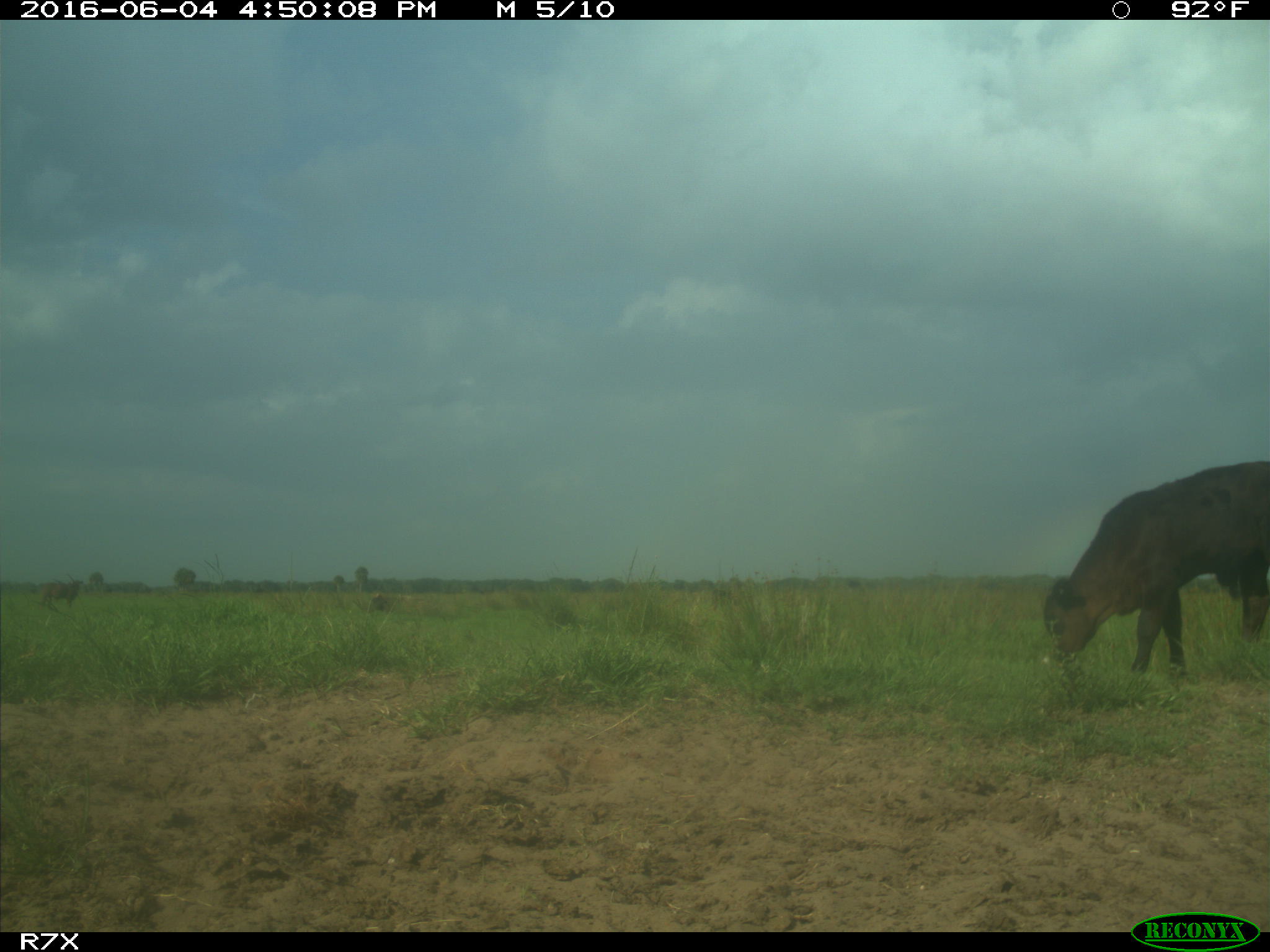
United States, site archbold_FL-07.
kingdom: Animalia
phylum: Chordata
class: Mammalia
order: Artiodactyla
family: Bovidae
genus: Bos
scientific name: Bos taurus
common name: domestic cow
Bos taurus (domestic cow).